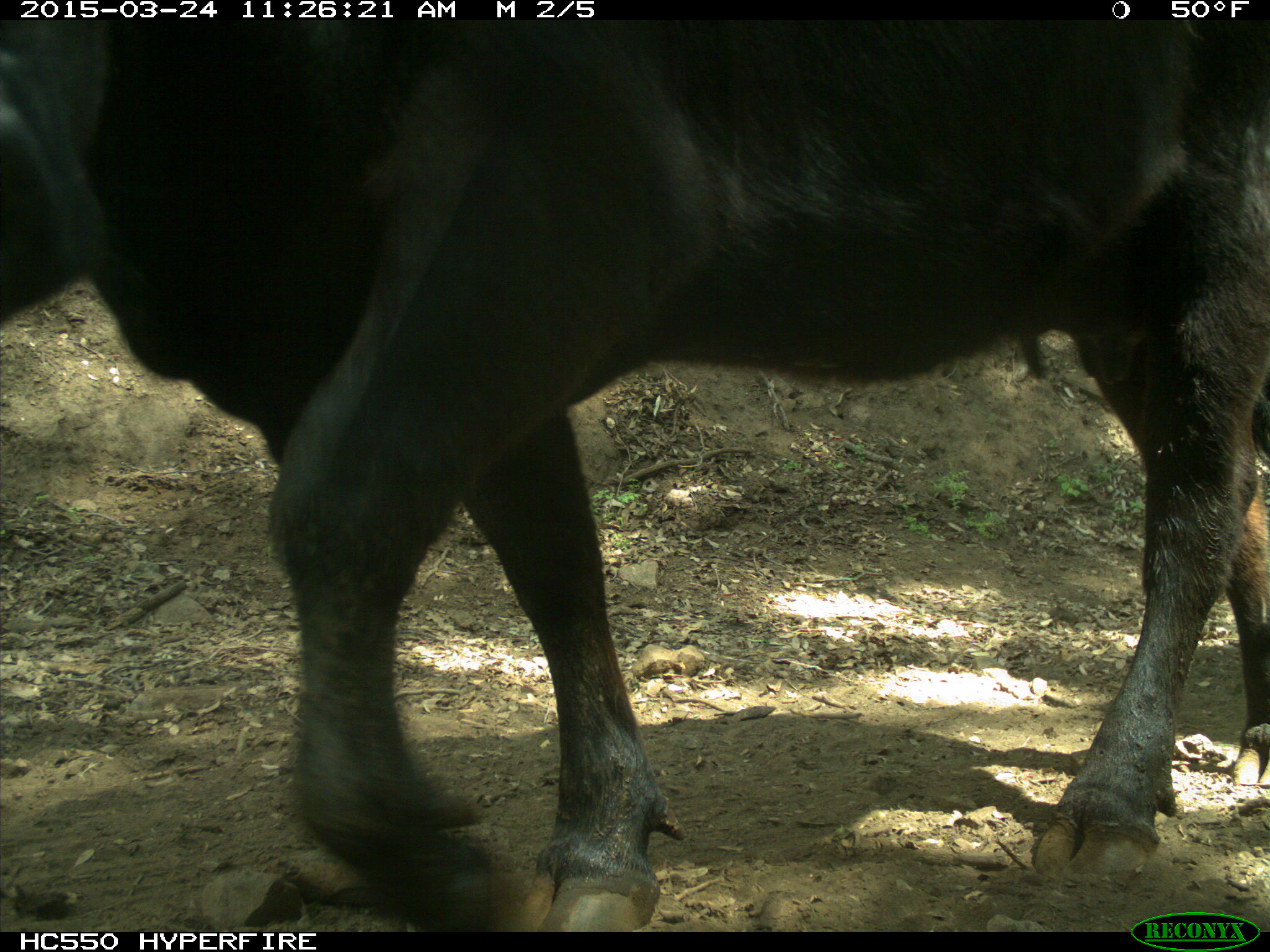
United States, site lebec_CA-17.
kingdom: Animalia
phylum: Chordata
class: Mammalia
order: Artiodactyla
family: Bovidae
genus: Bos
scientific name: Bos taurus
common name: domestic cow